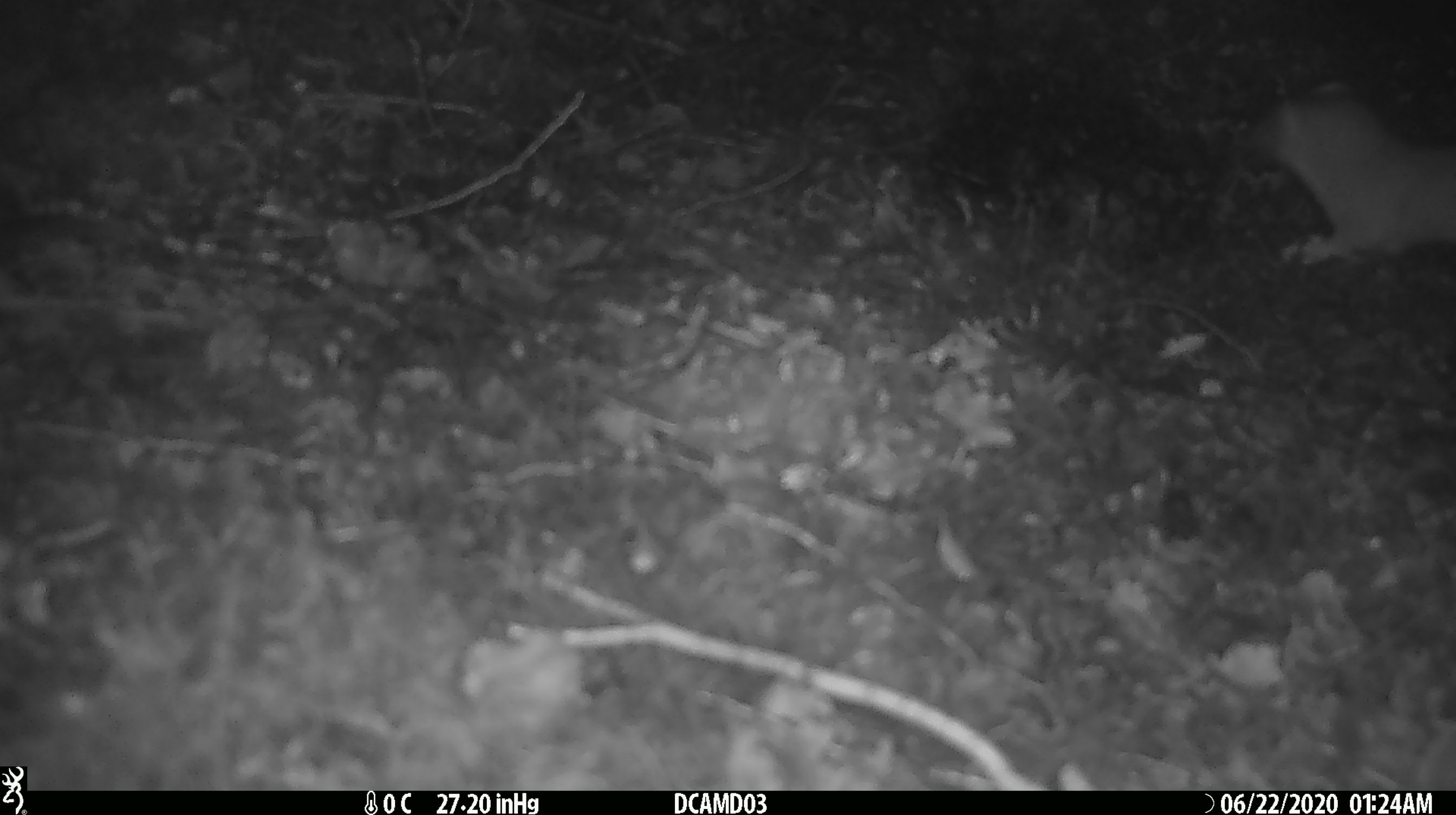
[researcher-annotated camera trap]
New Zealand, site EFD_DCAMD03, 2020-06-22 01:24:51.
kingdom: Animalia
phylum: Chordata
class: Mammalia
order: Carnivora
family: Mustelidae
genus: Mustela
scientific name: Mustela erminea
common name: stoat